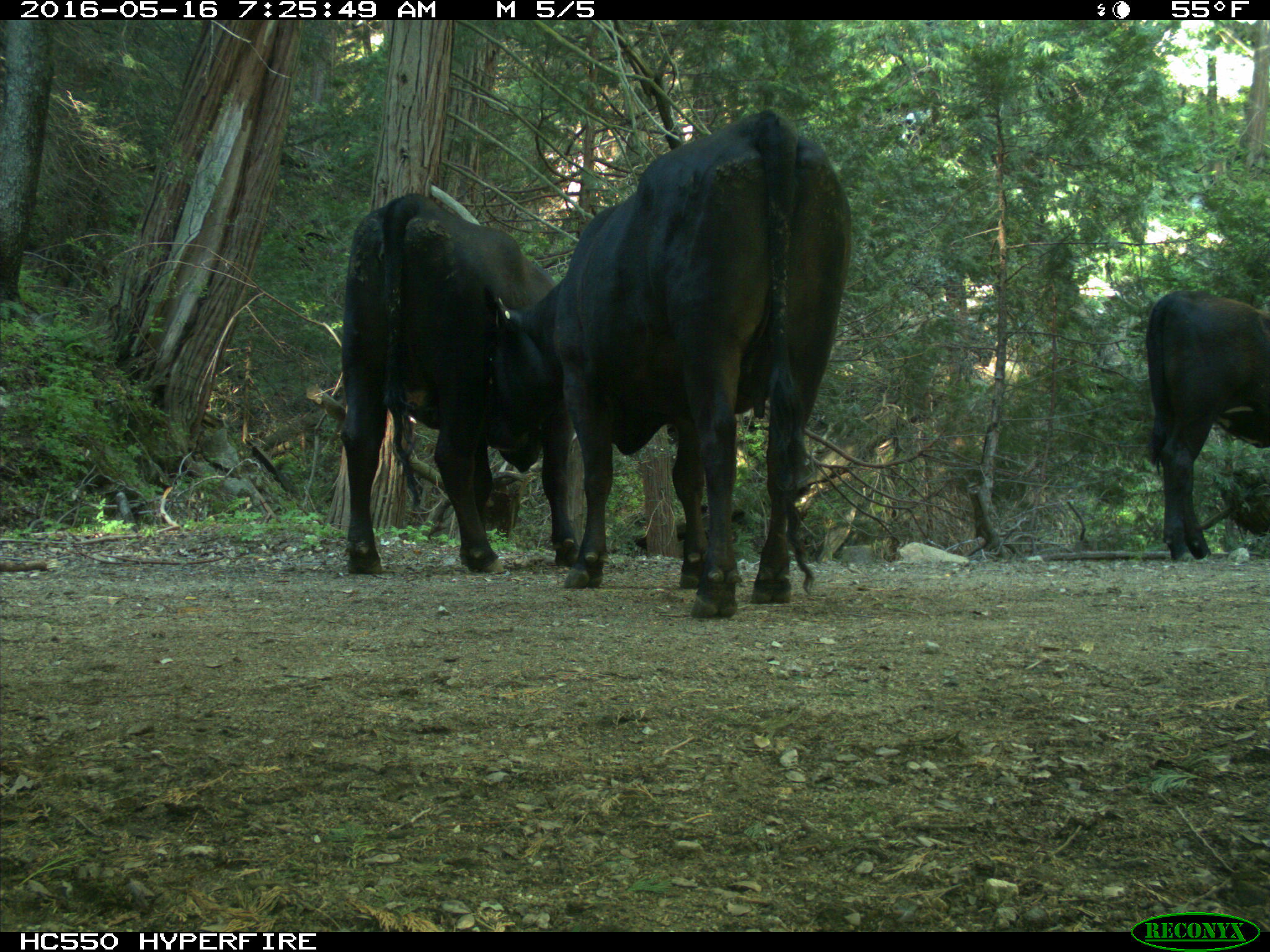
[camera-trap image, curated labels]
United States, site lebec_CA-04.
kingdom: Animalia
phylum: Chordata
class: Mammalia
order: Artiodactyla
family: Bovidae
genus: Bos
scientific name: Bos taurus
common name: domestic cow